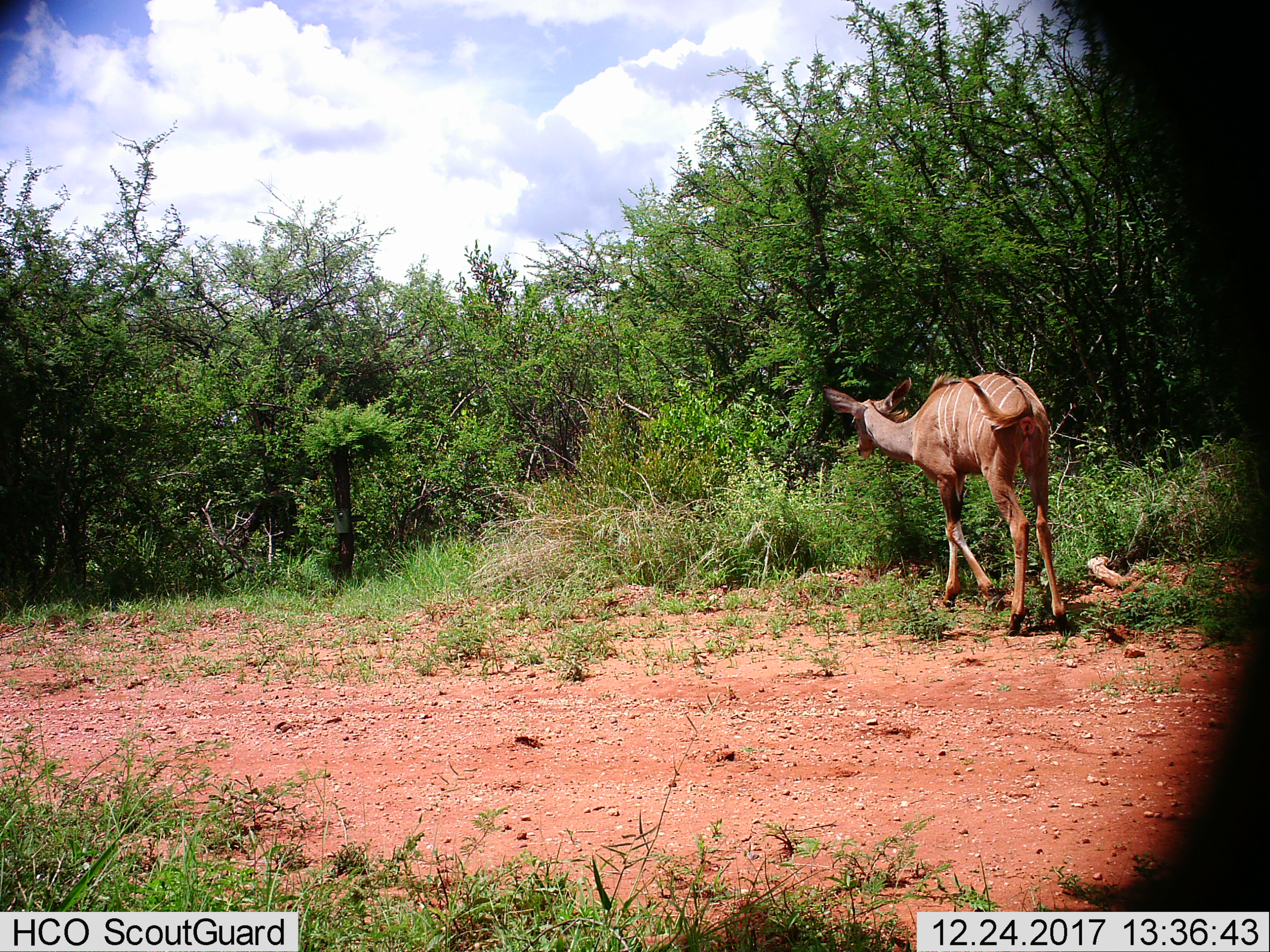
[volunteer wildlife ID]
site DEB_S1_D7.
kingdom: Animalia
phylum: Chordata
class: Mammalia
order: Artiodactyla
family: Bovidae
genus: Tragelaphus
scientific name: Tragelaphus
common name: kudu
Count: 1.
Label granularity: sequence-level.